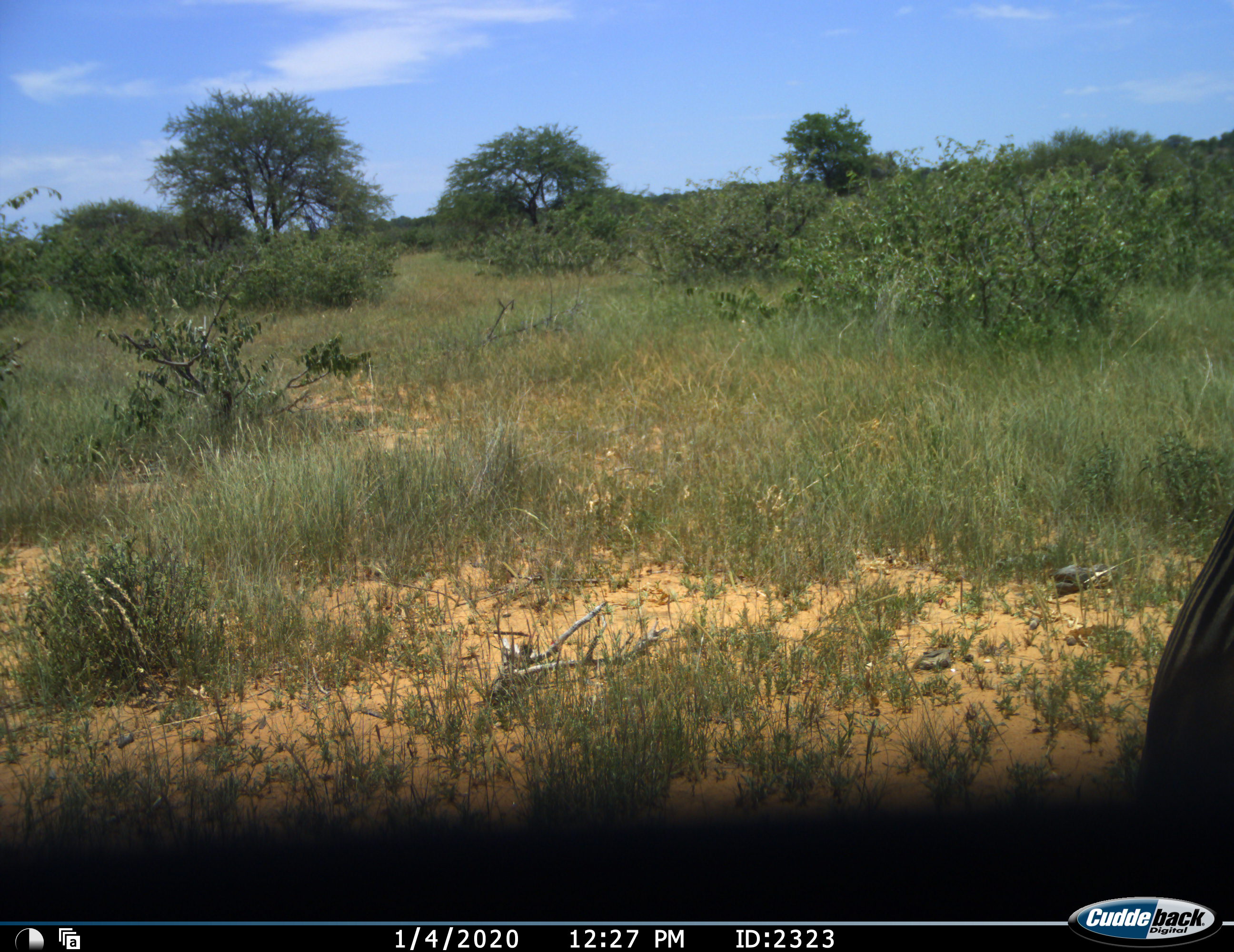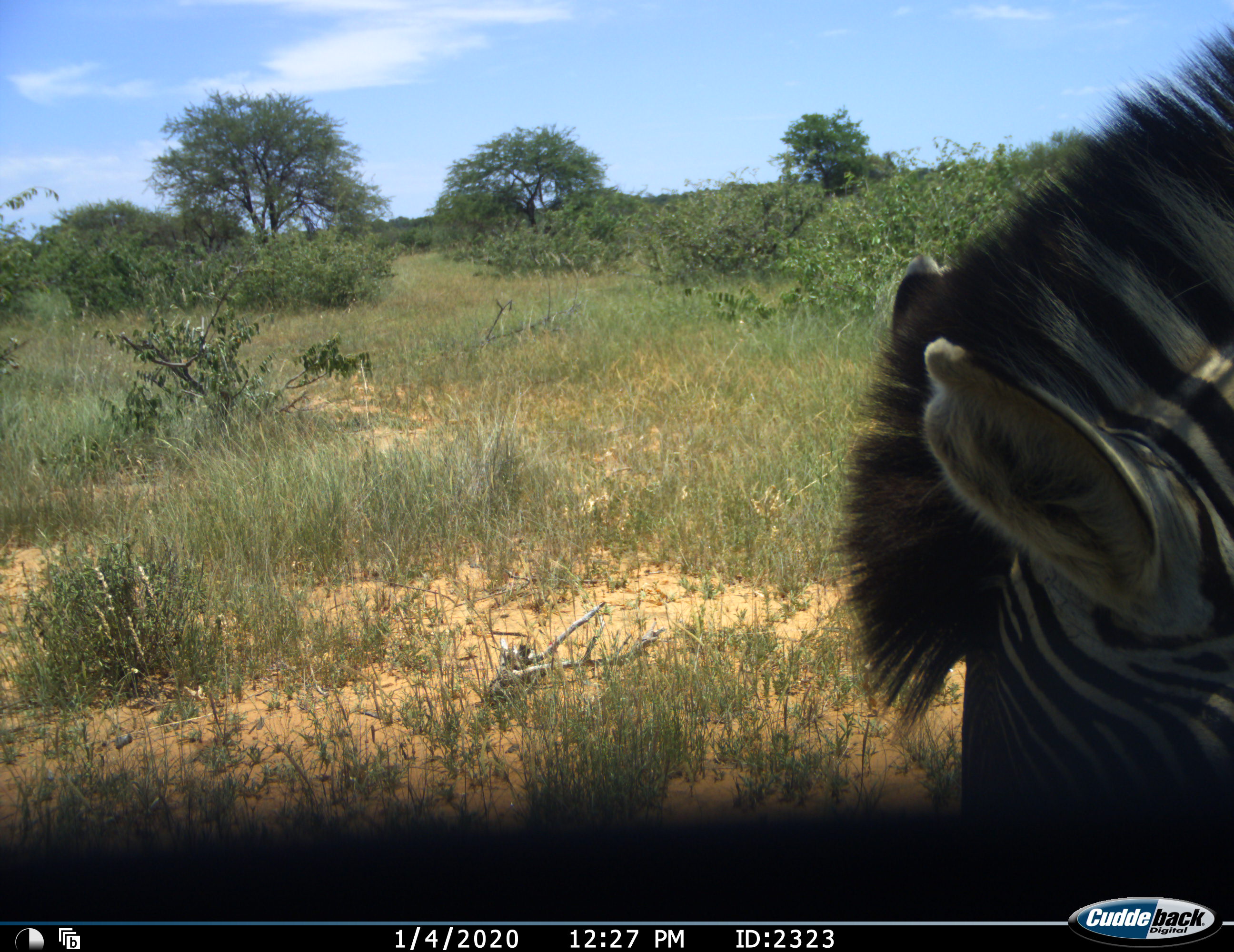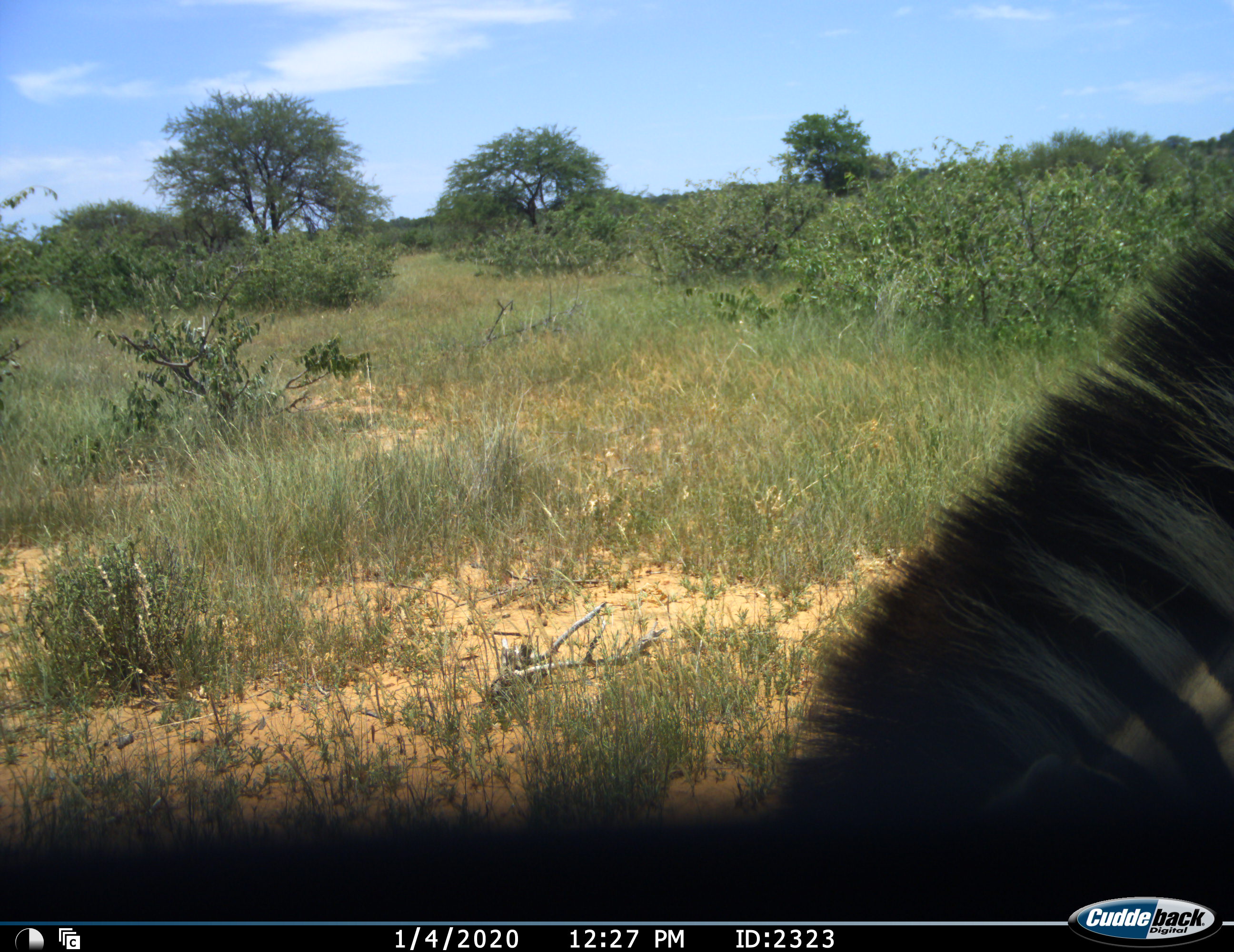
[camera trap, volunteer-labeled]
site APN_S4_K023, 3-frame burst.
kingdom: Animalia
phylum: Chordata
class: Mammalia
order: Perissodactyla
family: Equidae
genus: Equus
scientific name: Equus quagga burchellii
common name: burchell's zebra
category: zebraburchells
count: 1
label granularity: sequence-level